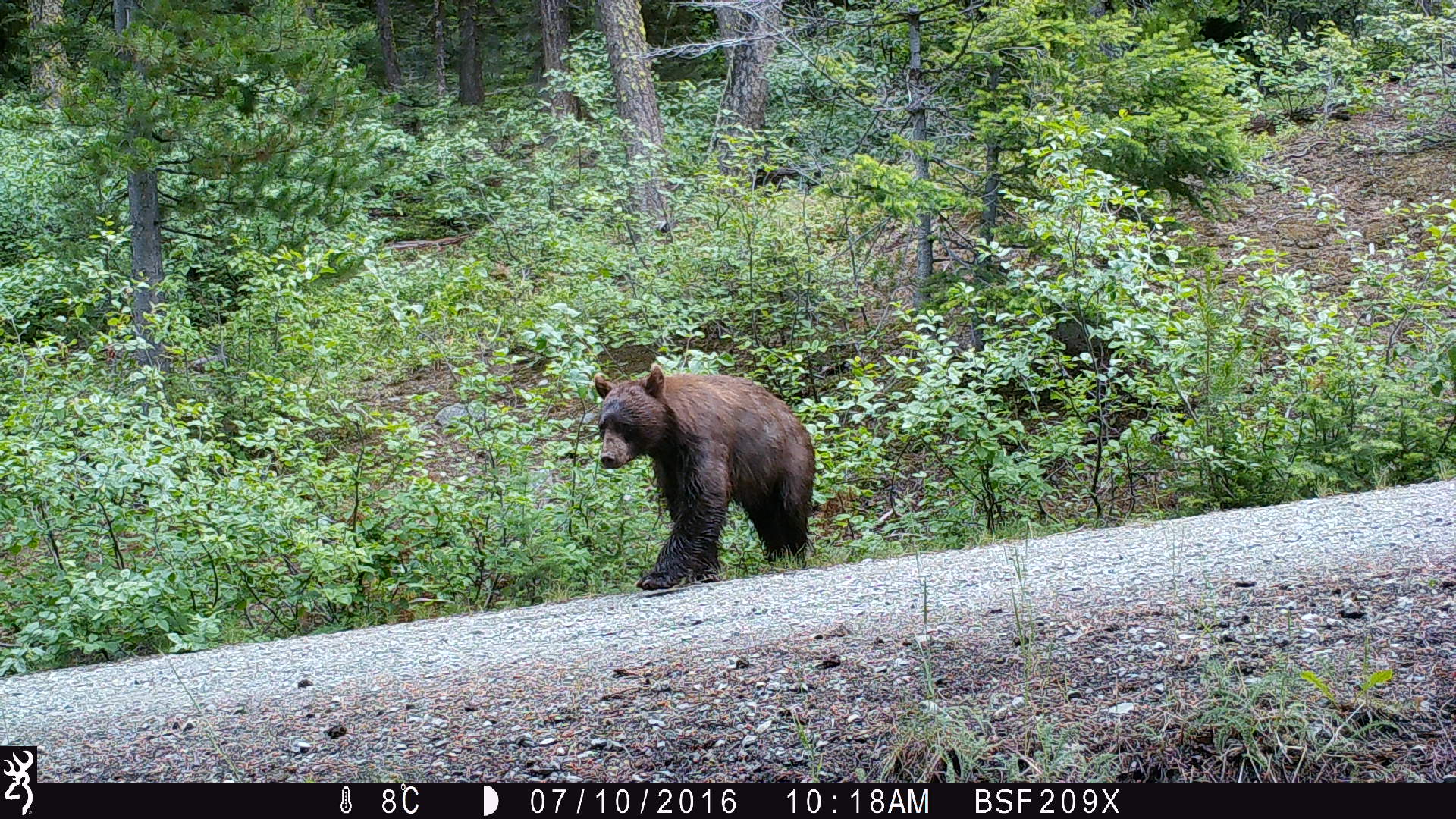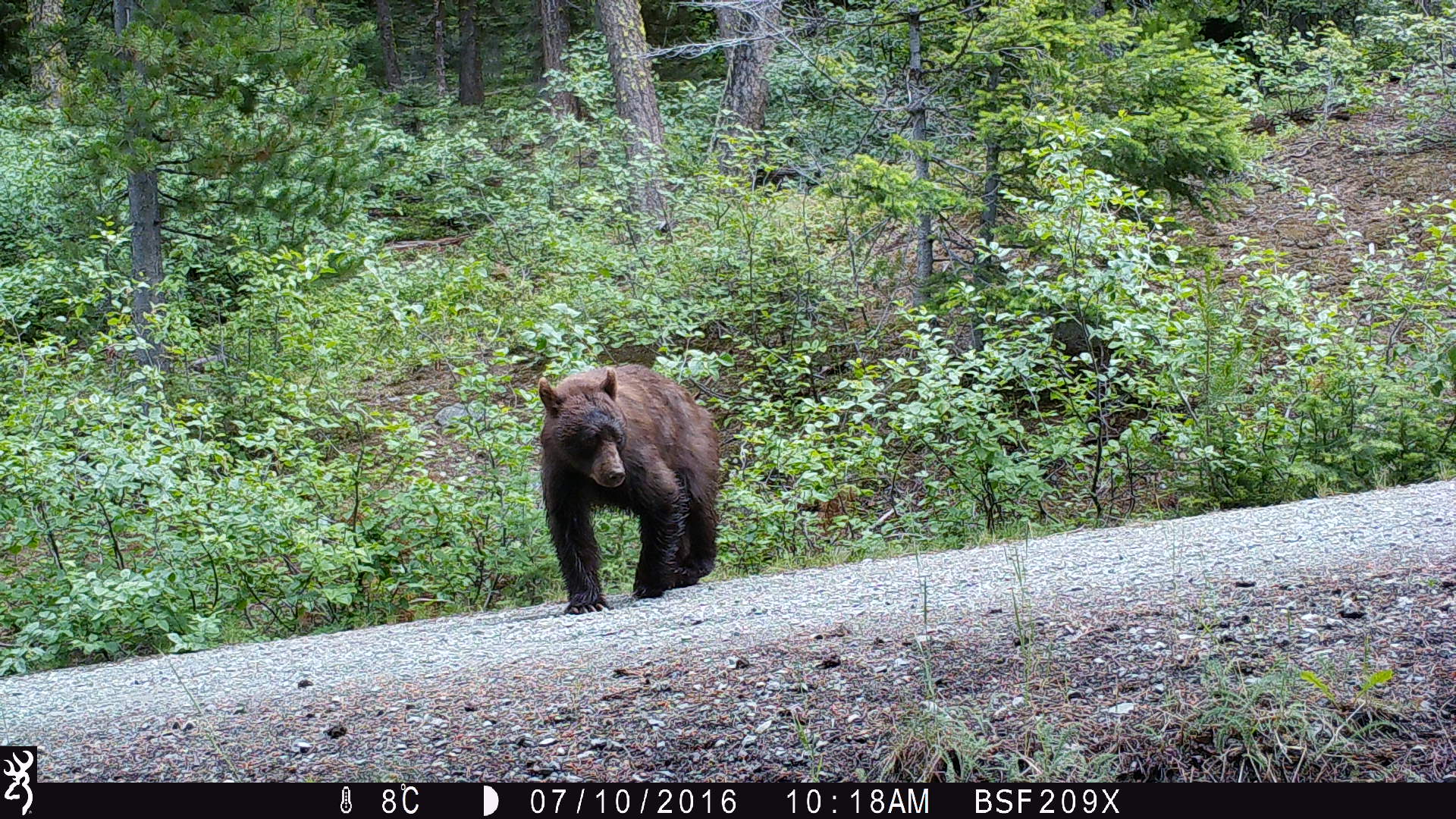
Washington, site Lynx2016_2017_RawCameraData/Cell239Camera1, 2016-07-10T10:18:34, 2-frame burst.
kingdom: Animalia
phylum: Chordata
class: Mammalia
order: Carnivora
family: Ursidae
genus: Ursus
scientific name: Ursus americanus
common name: american black bear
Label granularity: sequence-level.